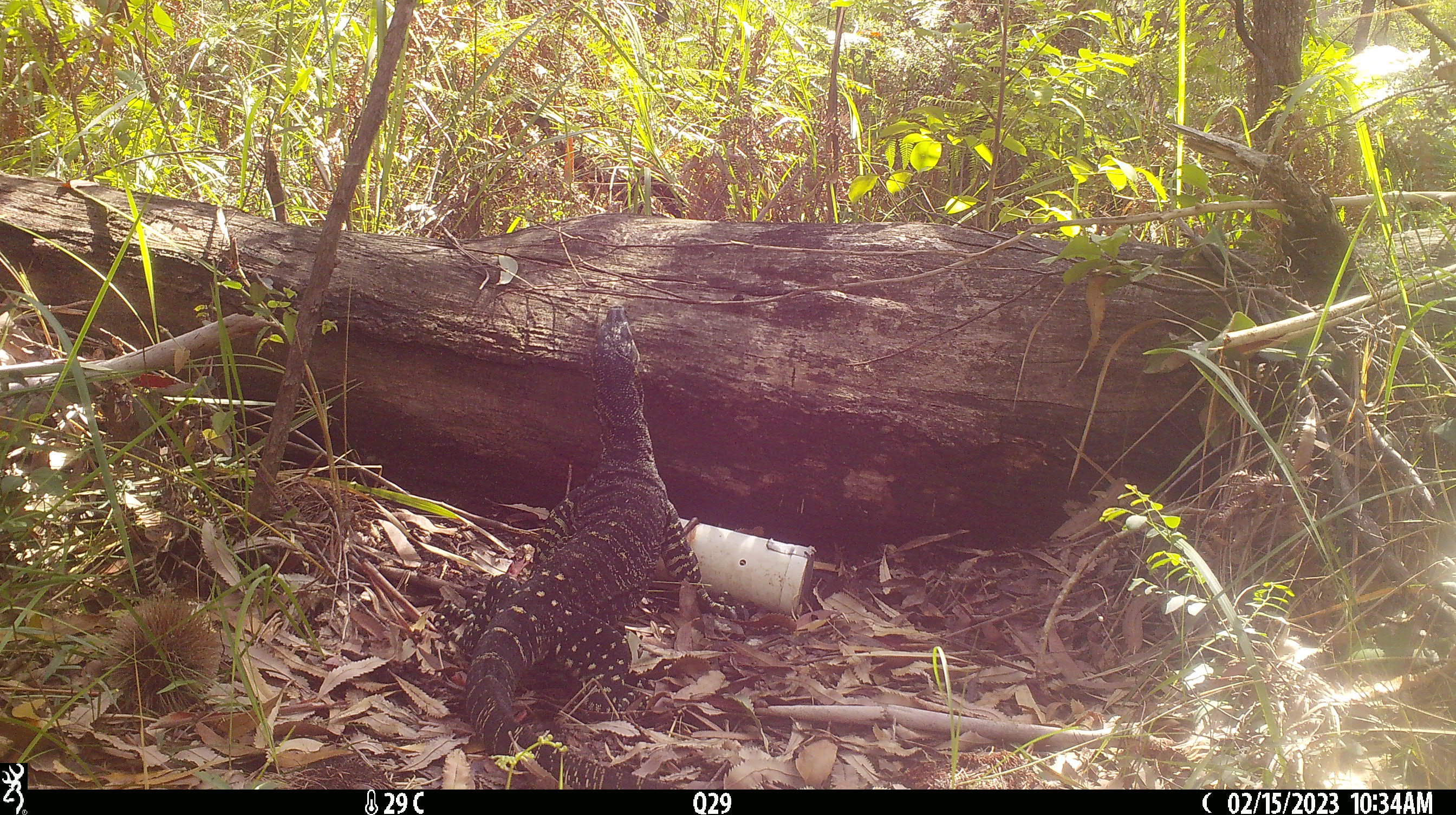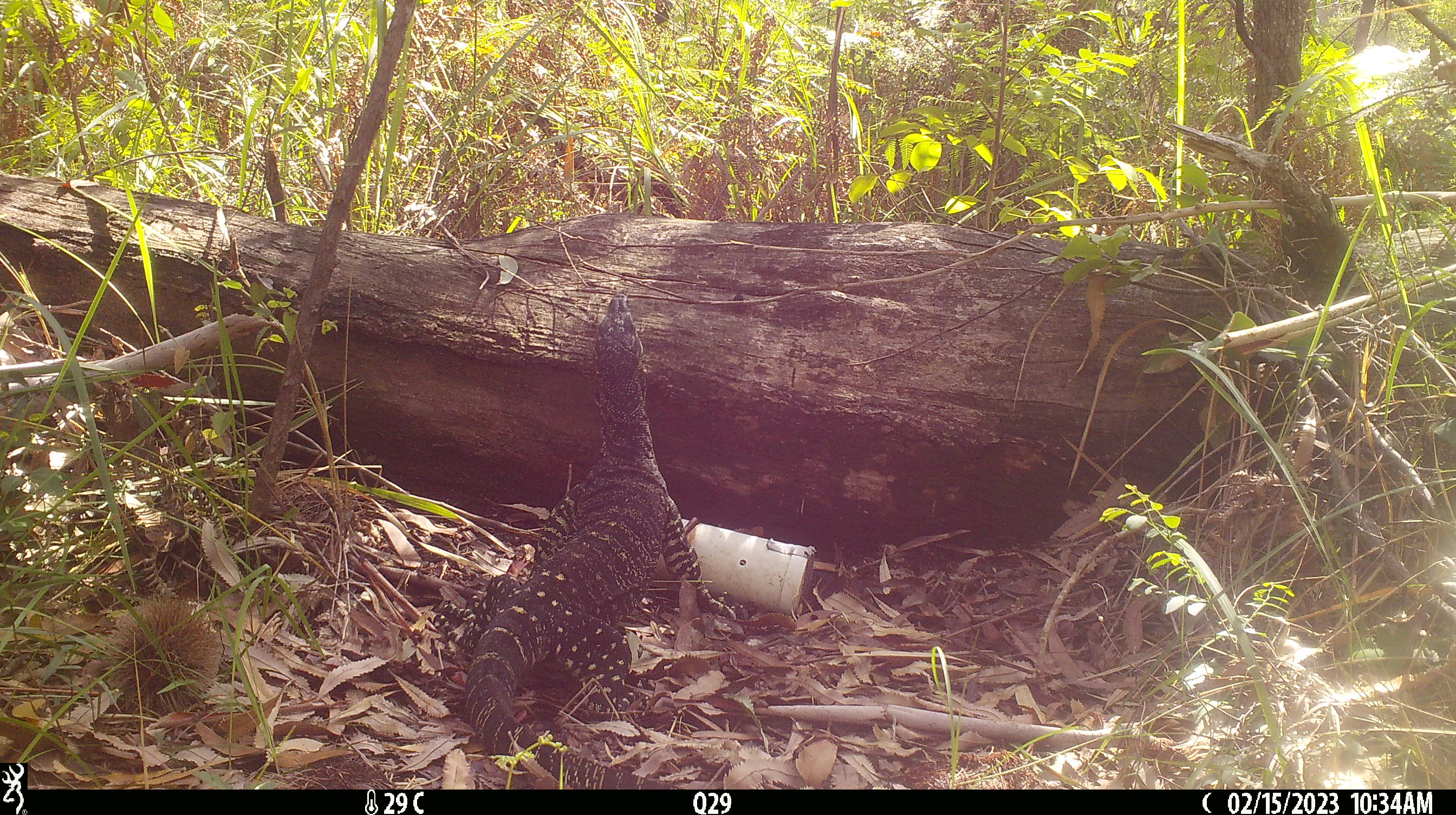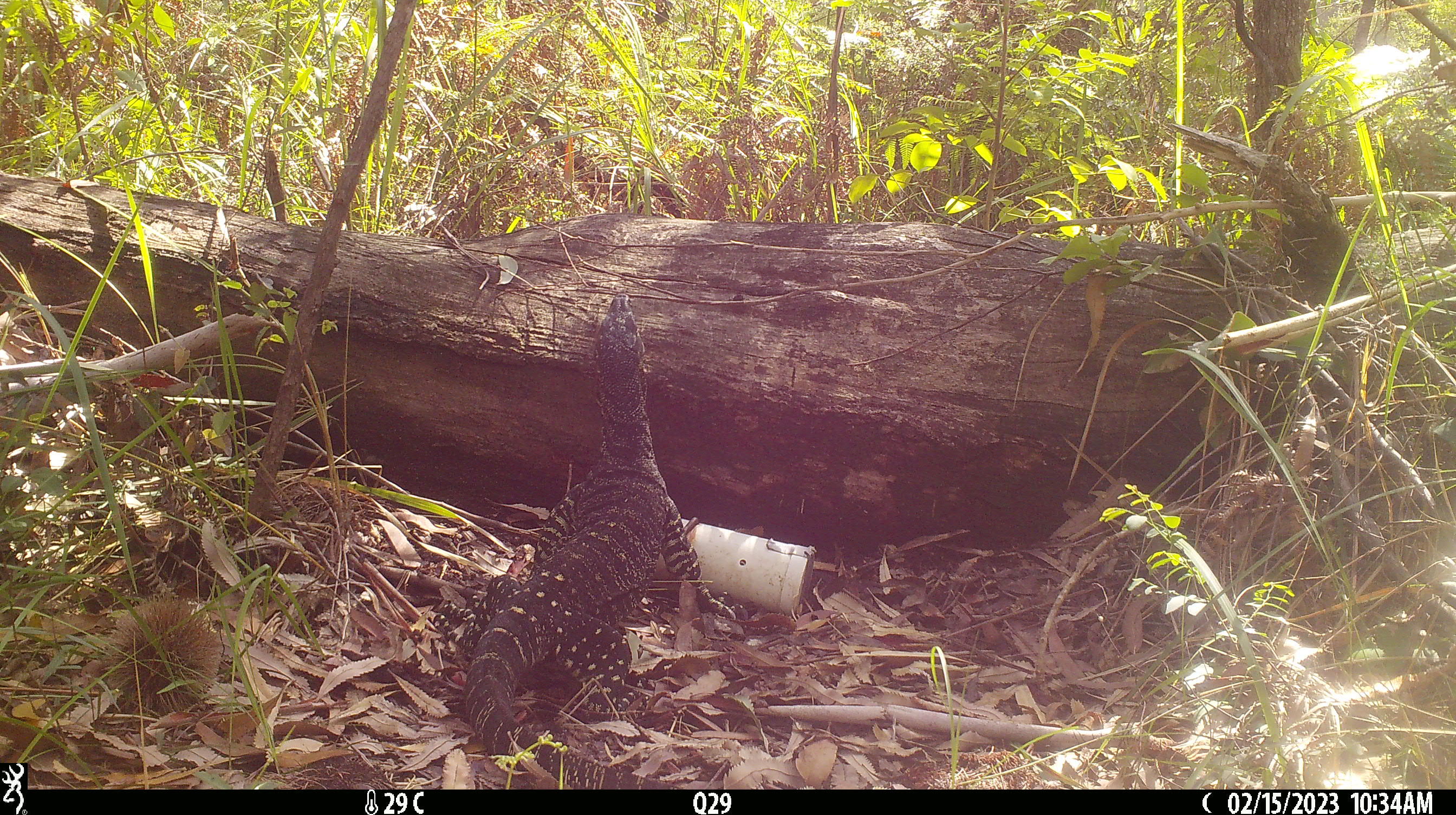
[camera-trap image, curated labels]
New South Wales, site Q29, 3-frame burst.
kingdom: Animalia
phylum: Chordata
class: Reptilia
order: Squamata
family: Varanidae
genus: Varanus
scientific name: Varanus varius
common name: lace monitor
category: goanna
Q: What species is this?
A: Goanna (lace monitor) (Varanus varius).